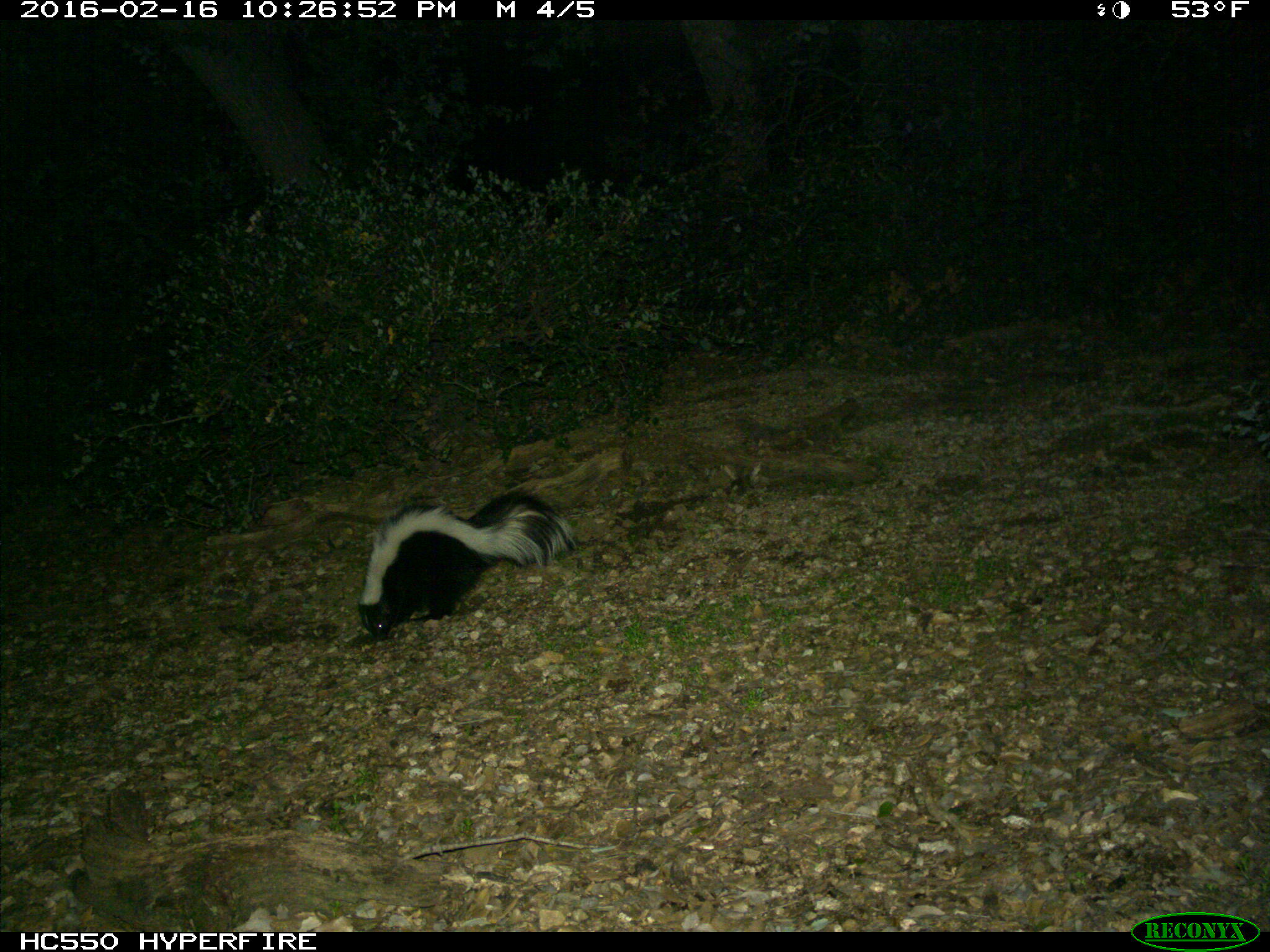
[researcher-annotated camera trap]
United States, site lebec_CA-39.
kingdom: Animalia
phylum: Chordata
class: Mammalia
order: Carnivora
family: Mephitidae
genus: Mephitis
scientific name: Mephitis mephitis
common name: striped skunk